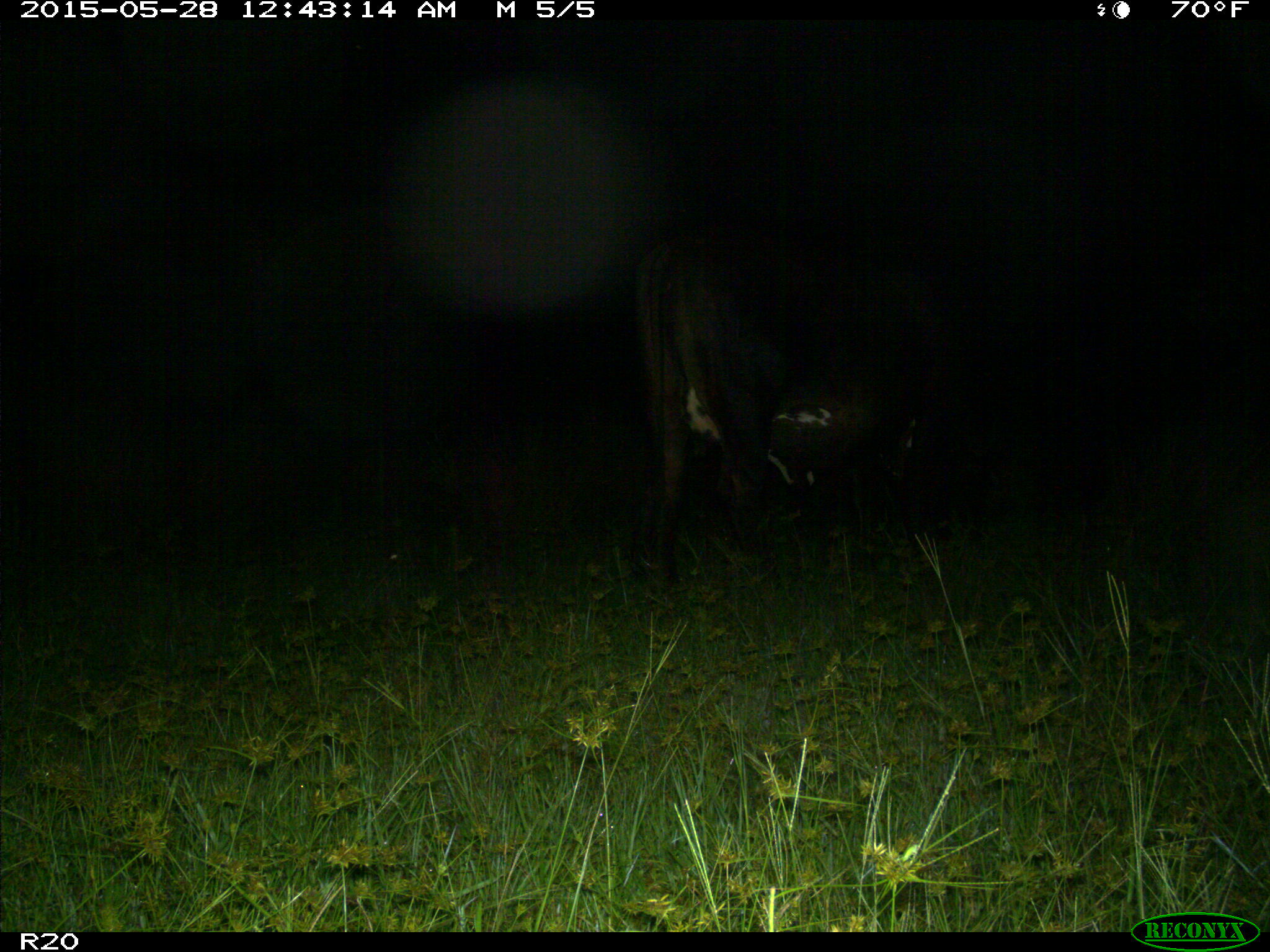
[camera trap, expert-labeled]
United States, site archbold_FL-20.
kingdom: Animalia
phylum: Chordata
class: Mammalia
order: Artiodactyla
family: Bovidae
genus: Bos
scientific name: Bos taurus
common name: domestic cow